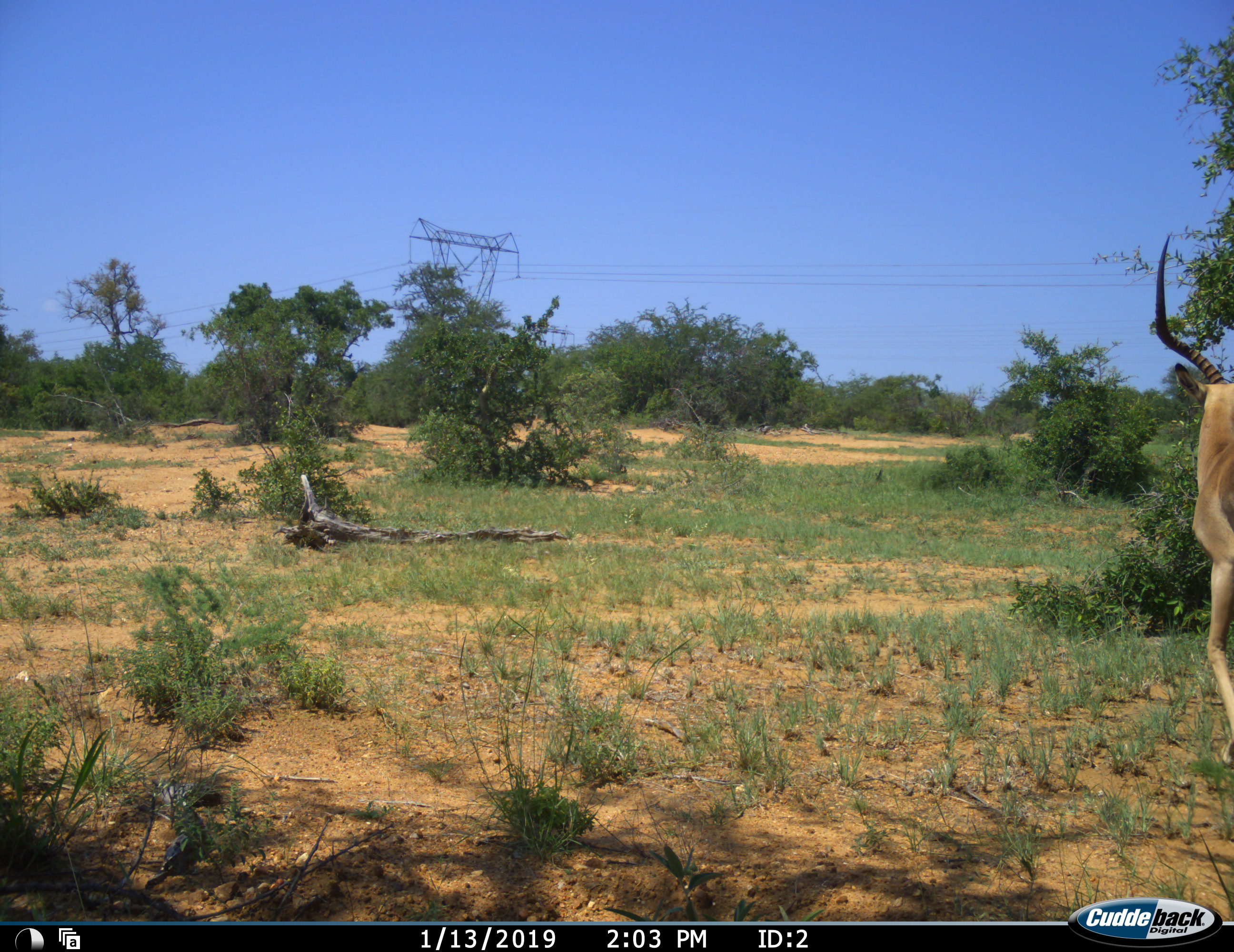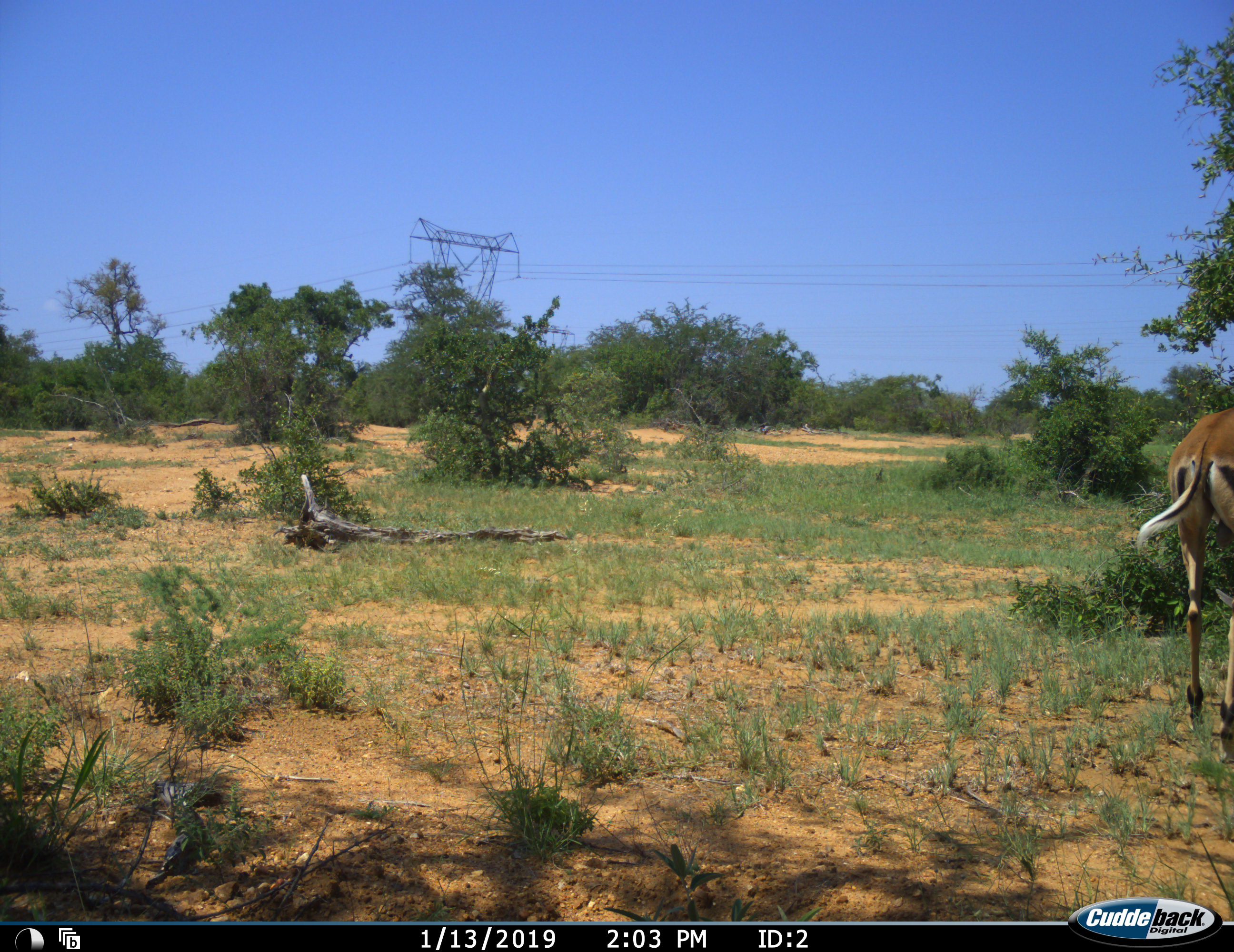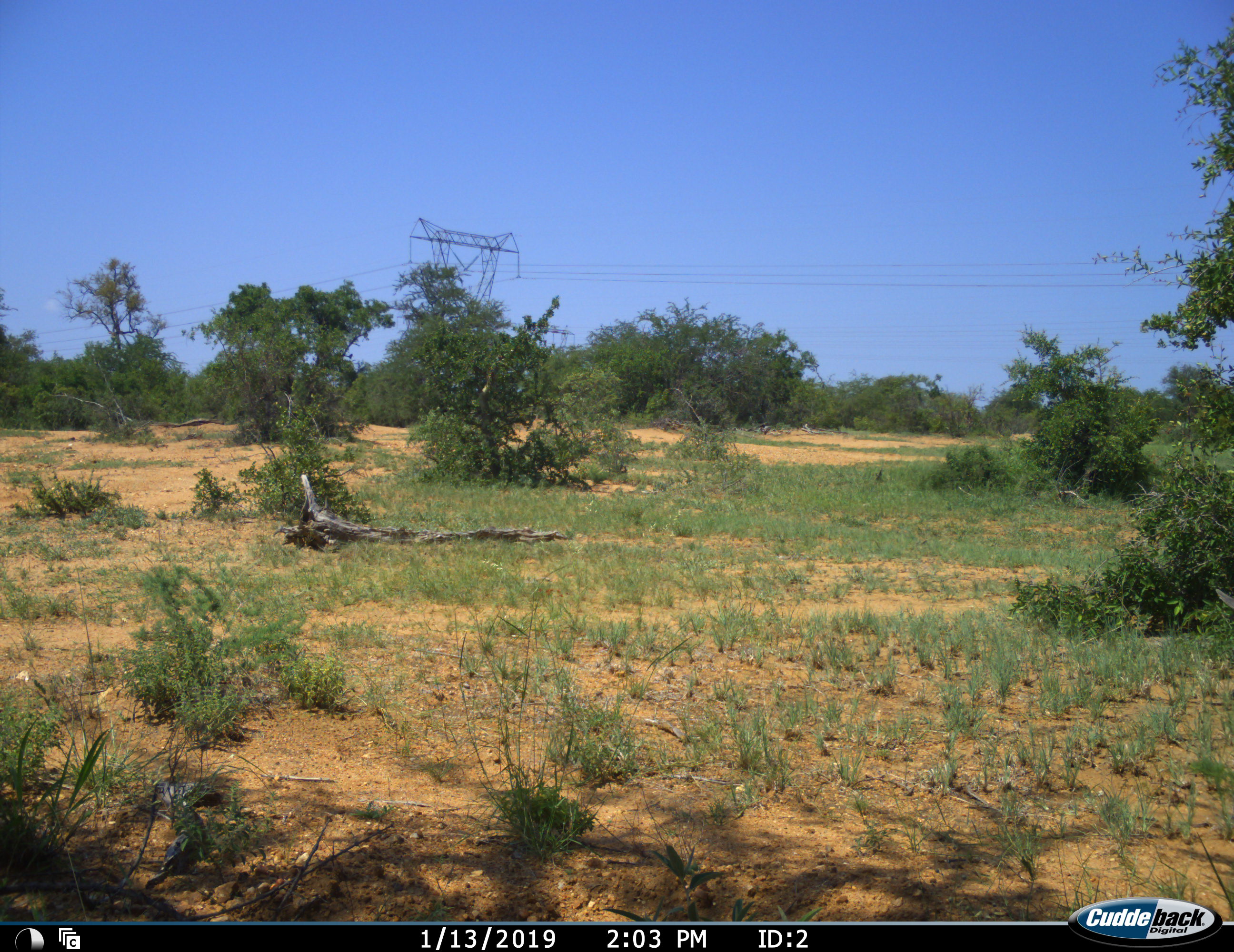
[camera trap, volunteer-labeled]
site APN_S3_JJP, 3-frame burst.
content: unidentified animal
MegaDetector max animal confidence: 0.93